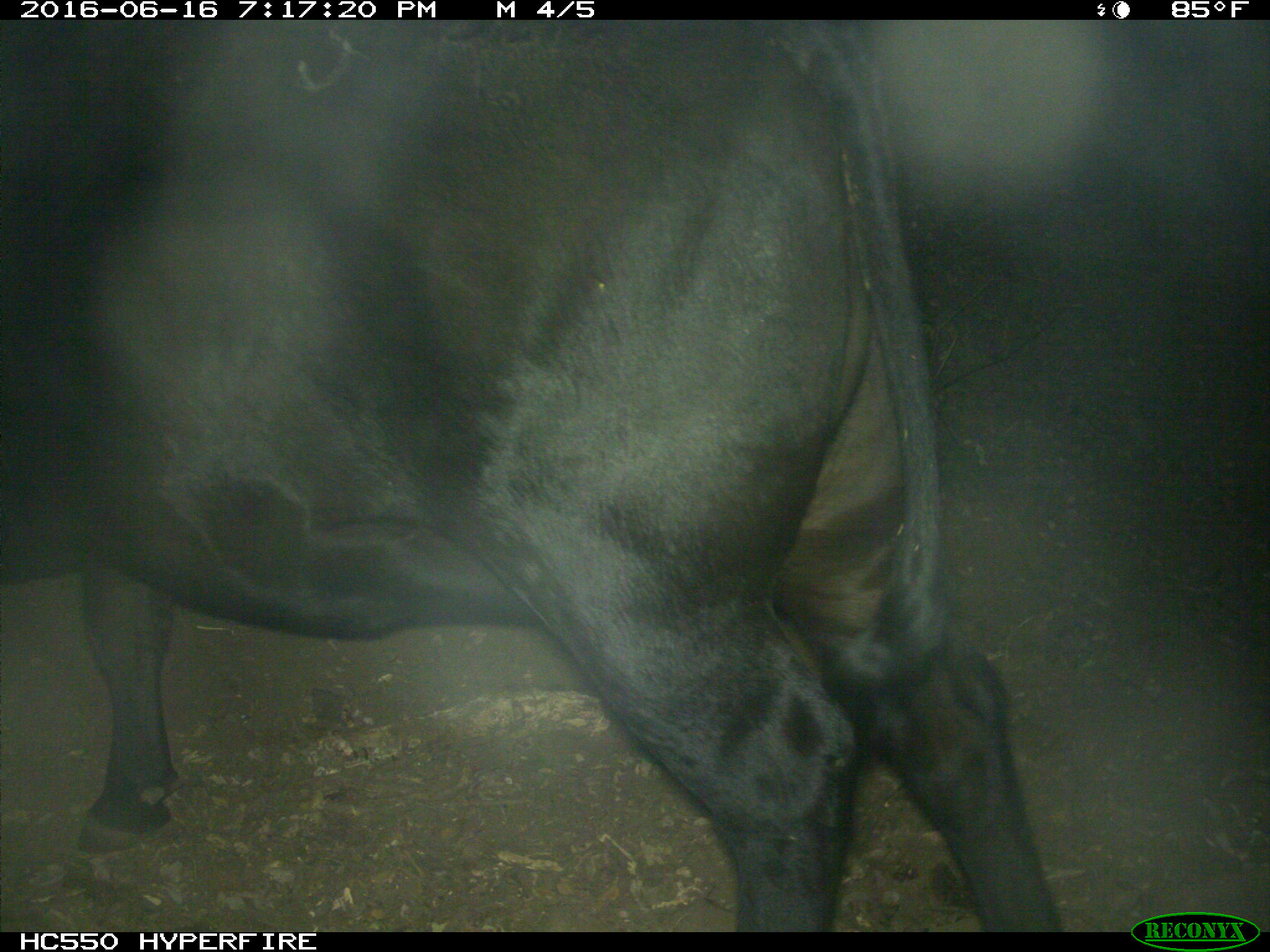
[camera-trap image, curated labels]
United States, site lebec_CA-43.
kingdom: Animalia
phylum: Chordata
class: Mammalia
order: Artiodactyla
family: Bovidae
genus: Bos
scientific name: Bos taurus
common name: domestic cow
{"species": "Bos taurus (domestic cow)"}